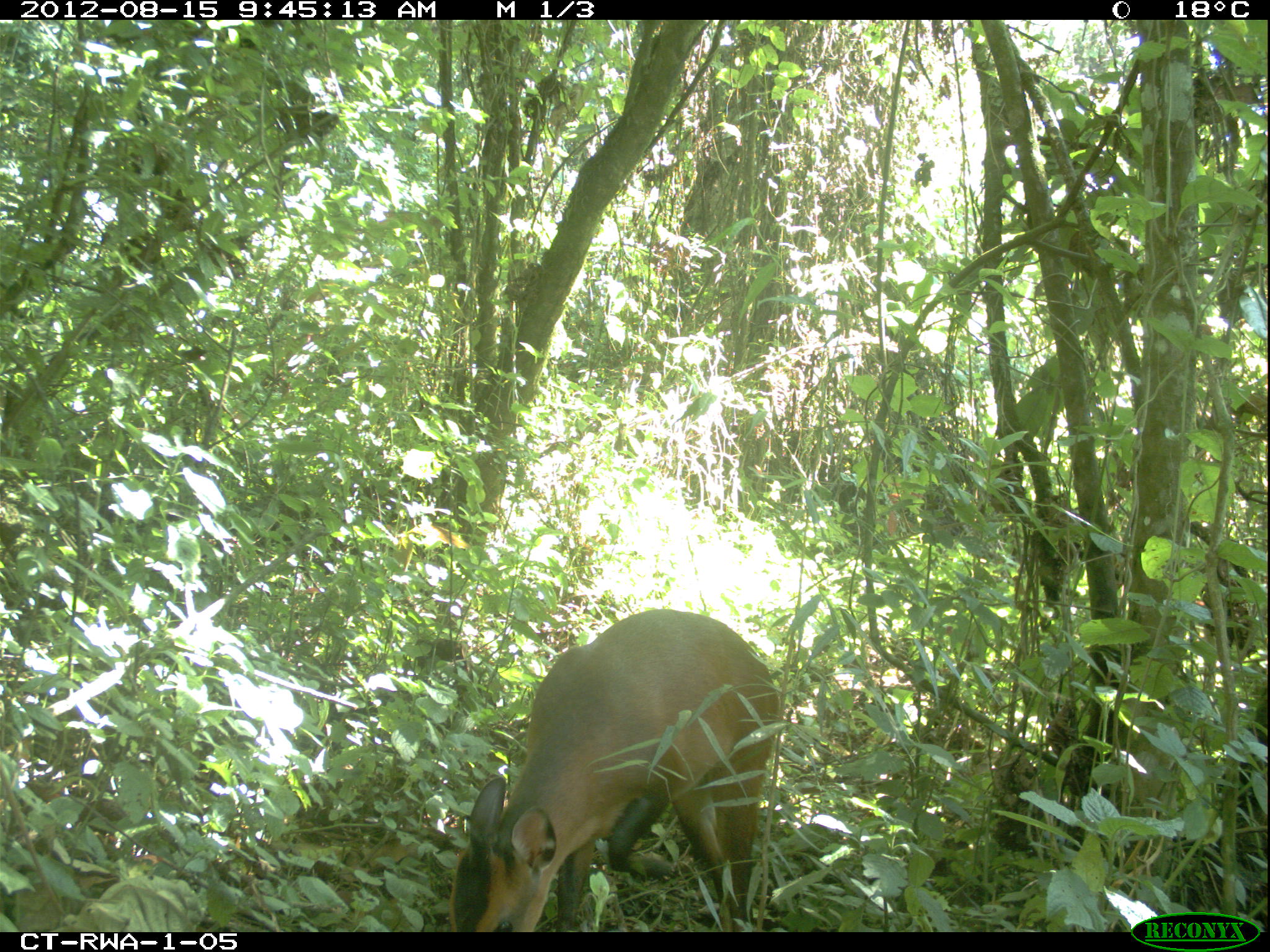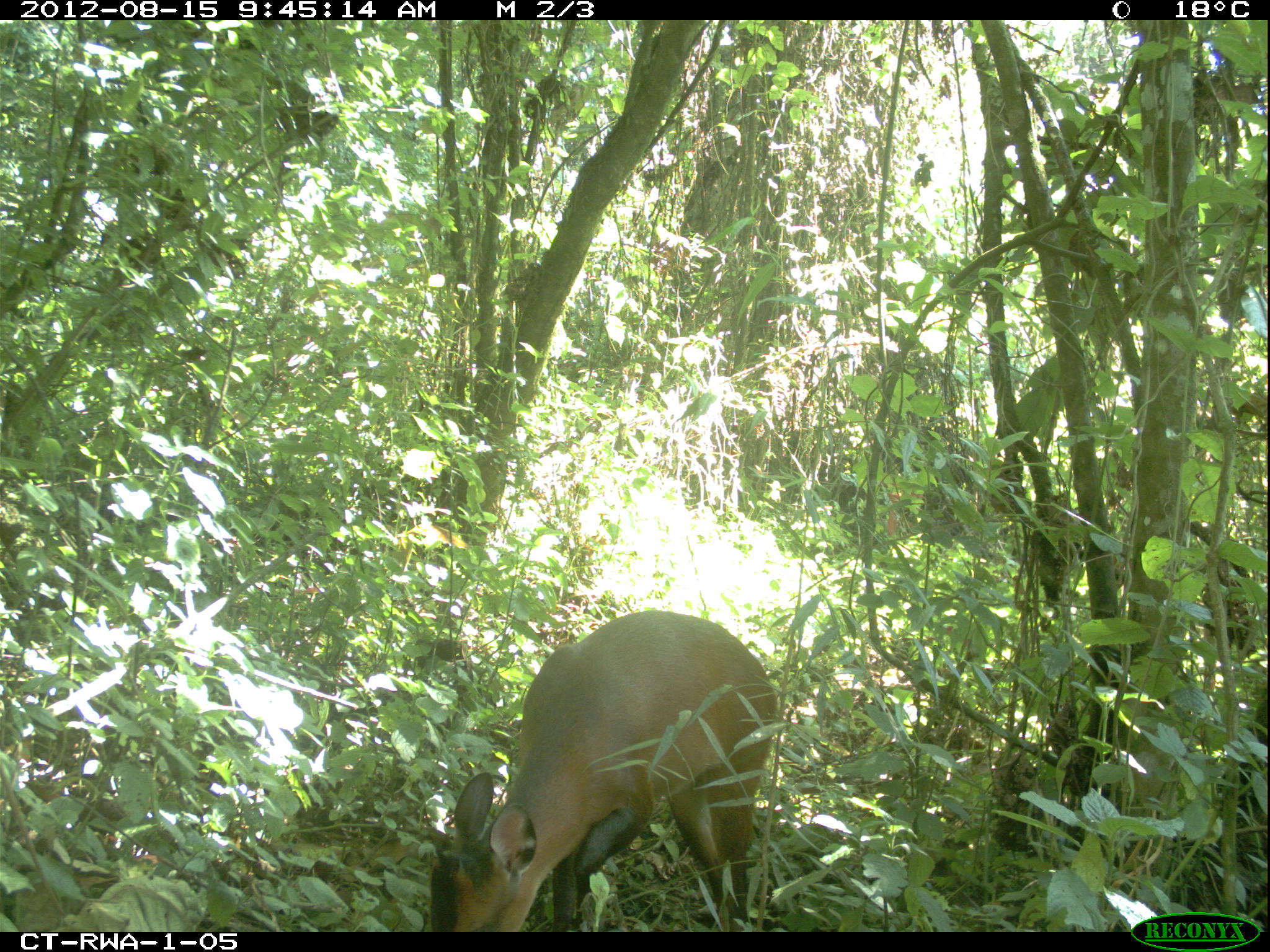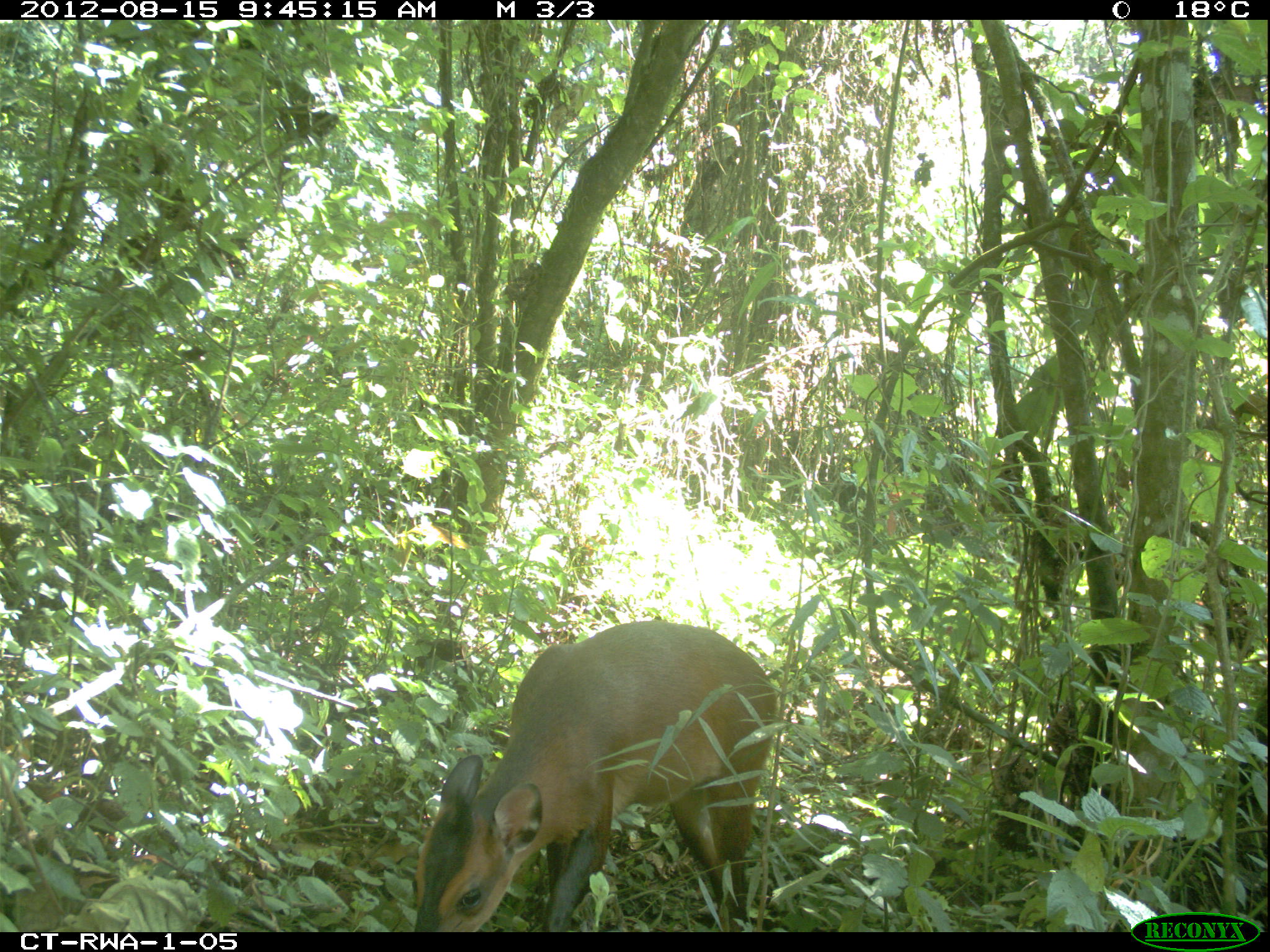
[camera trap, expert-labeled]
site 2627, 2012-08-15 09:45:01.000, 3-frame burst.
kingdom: Animalia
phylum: Chordata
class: Mammalia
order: Artiodactyla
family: Bovidae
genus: Cephalophus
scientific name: Cephalophus nigrifrons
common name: black-fronted duiker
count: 1